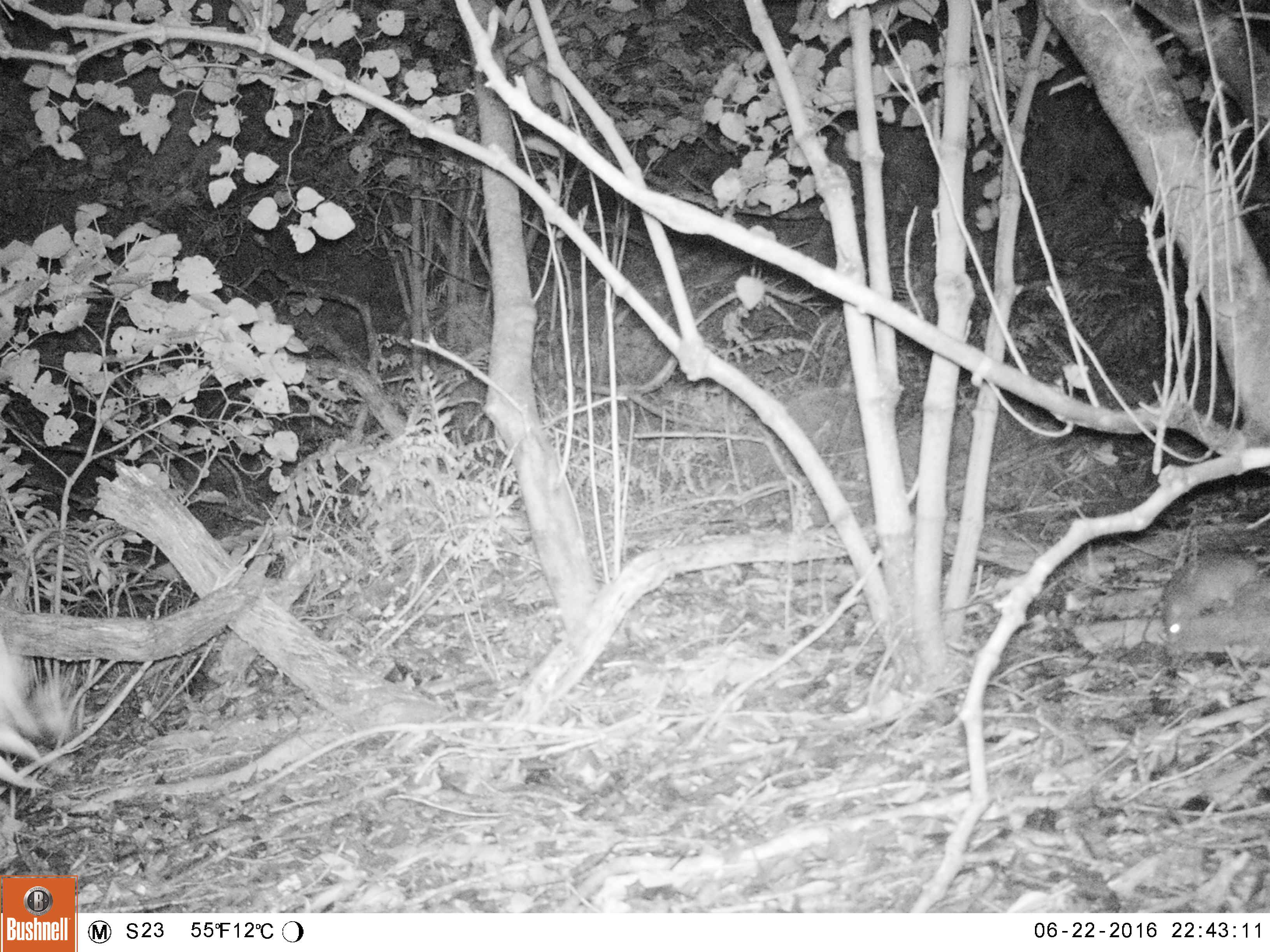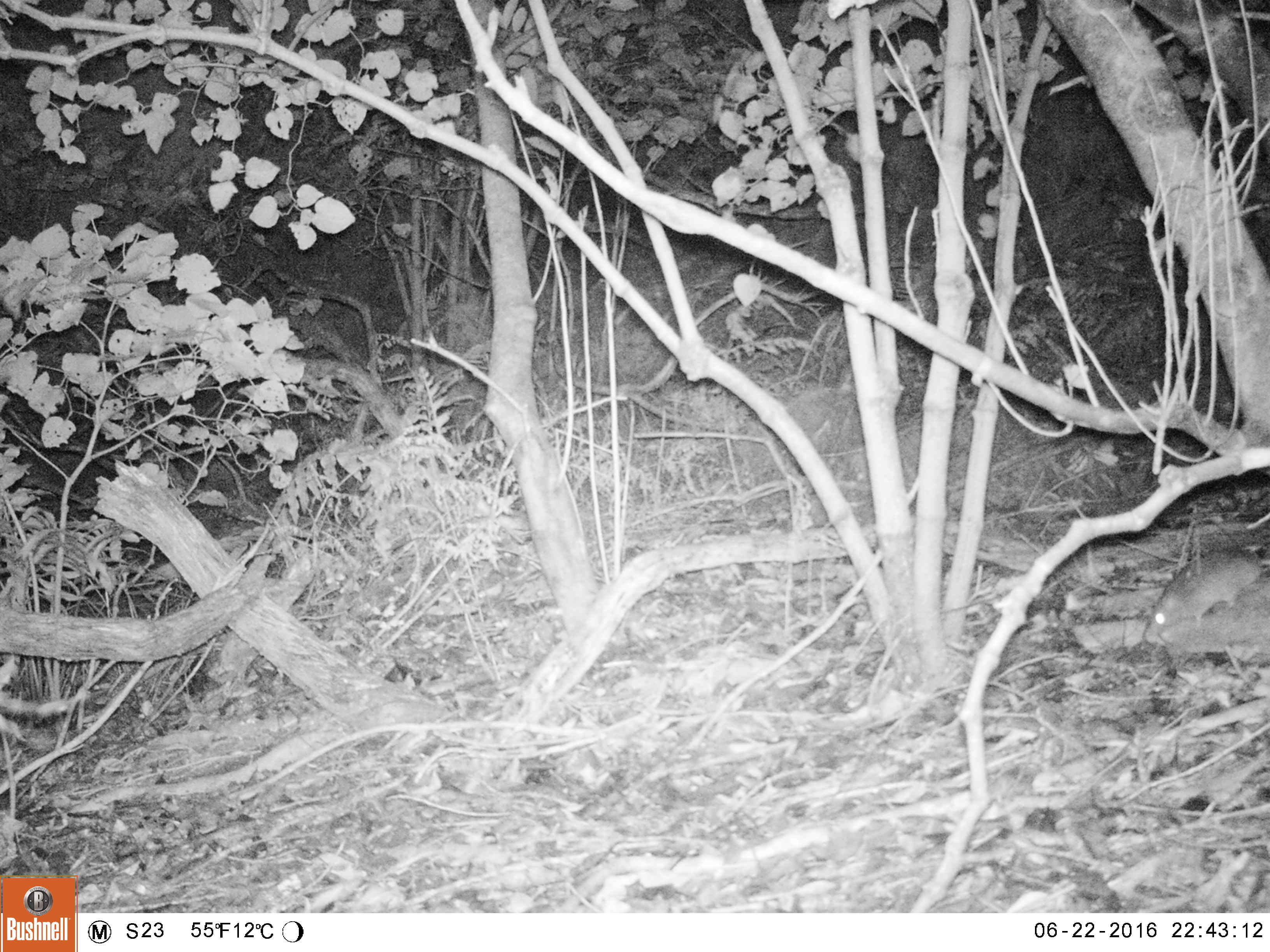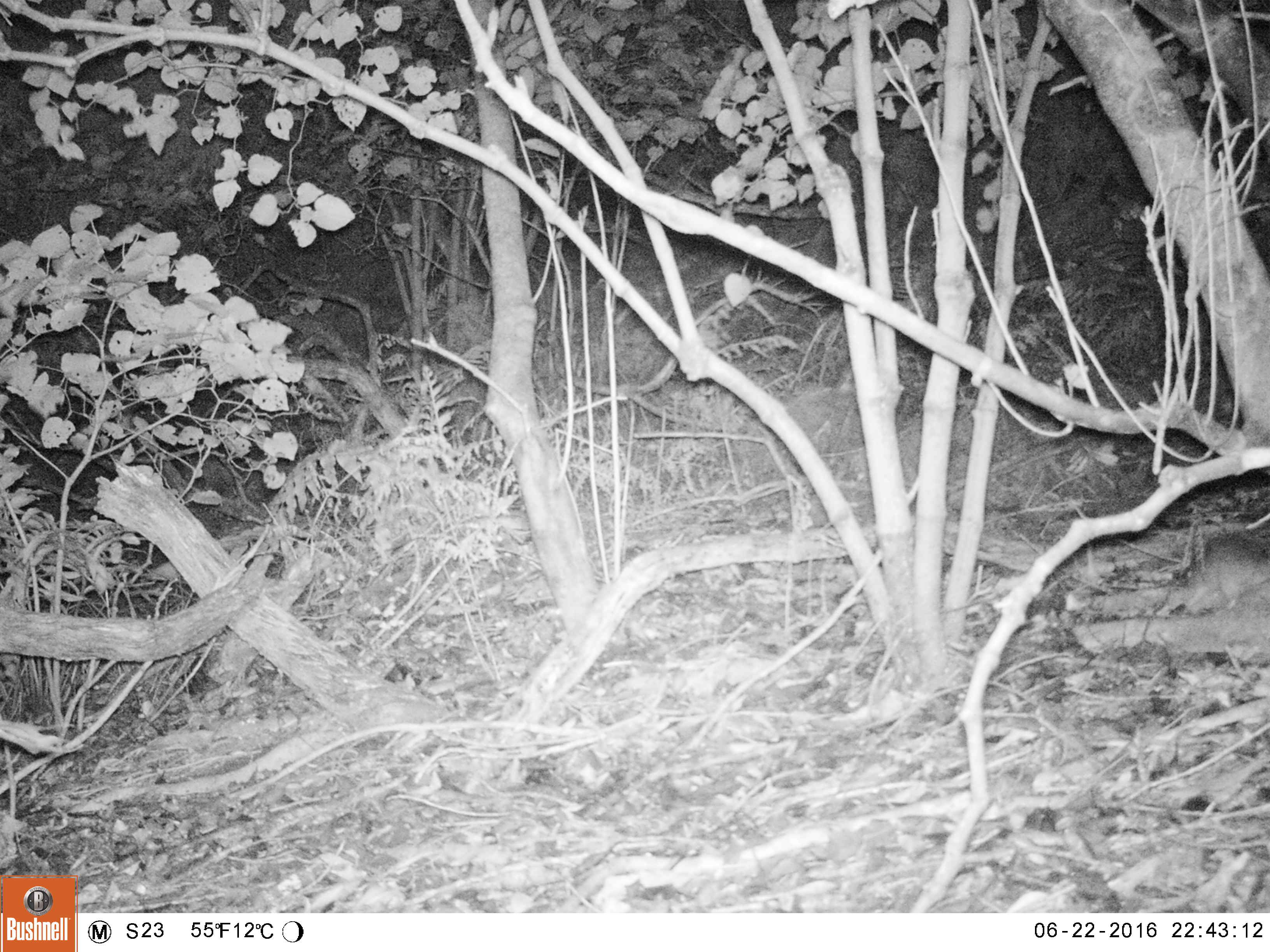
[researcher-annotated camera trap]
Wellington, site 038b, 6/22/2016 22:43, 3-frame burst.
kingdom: Animalia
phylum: Chordata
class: Mammalia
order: Rodentia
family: Muridae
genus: Rattus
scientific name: Rattus rattus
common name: ship rat